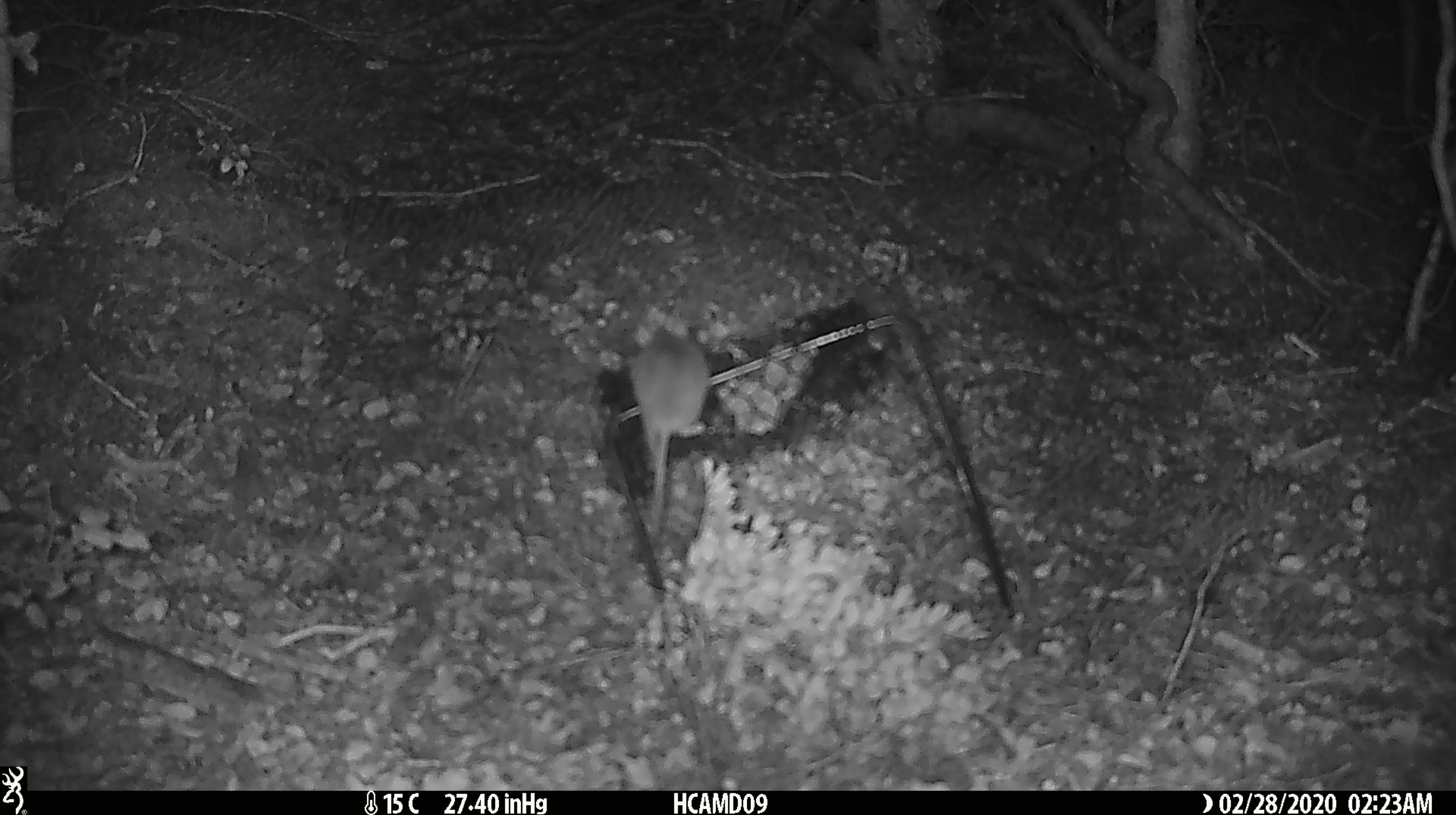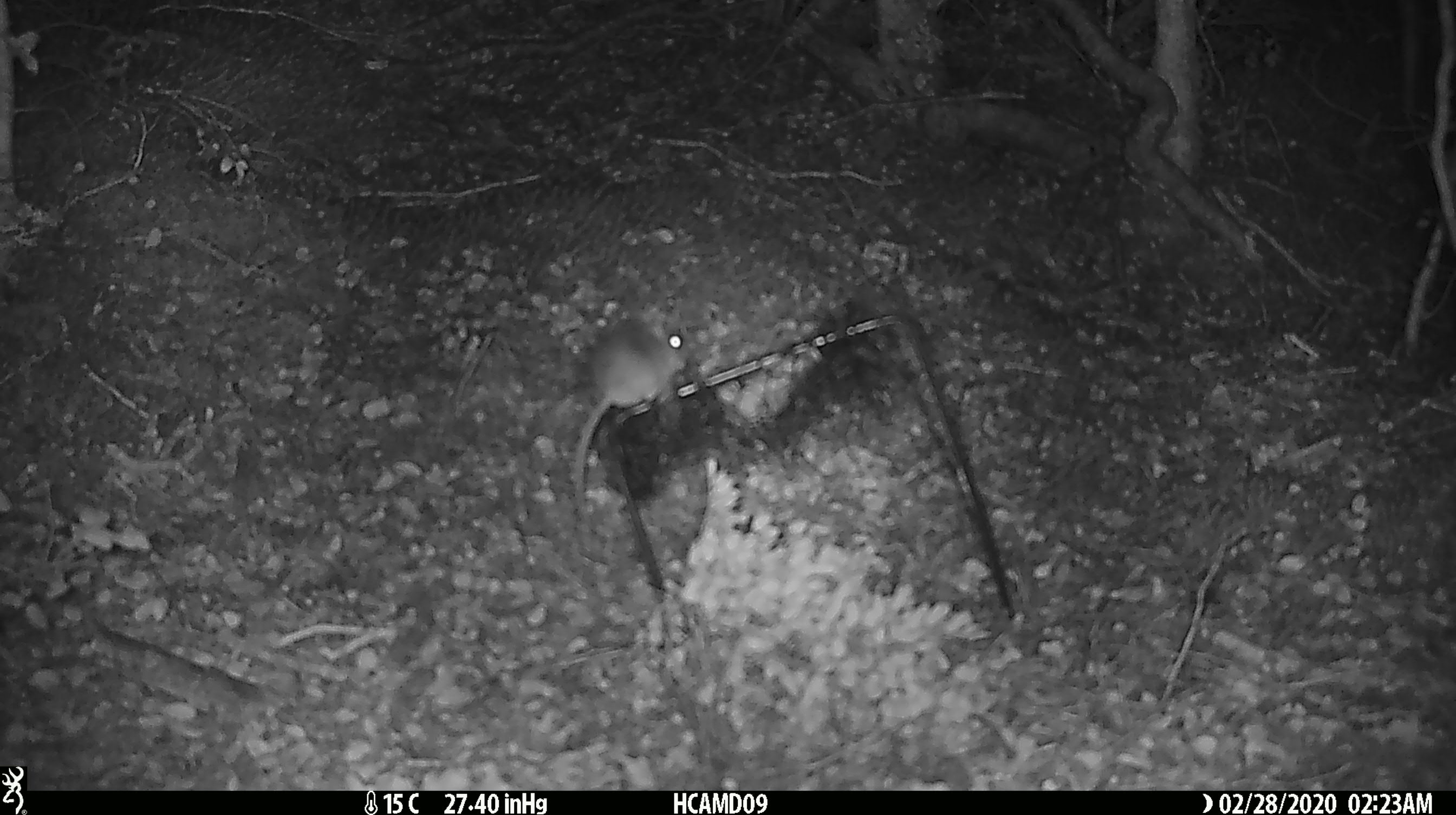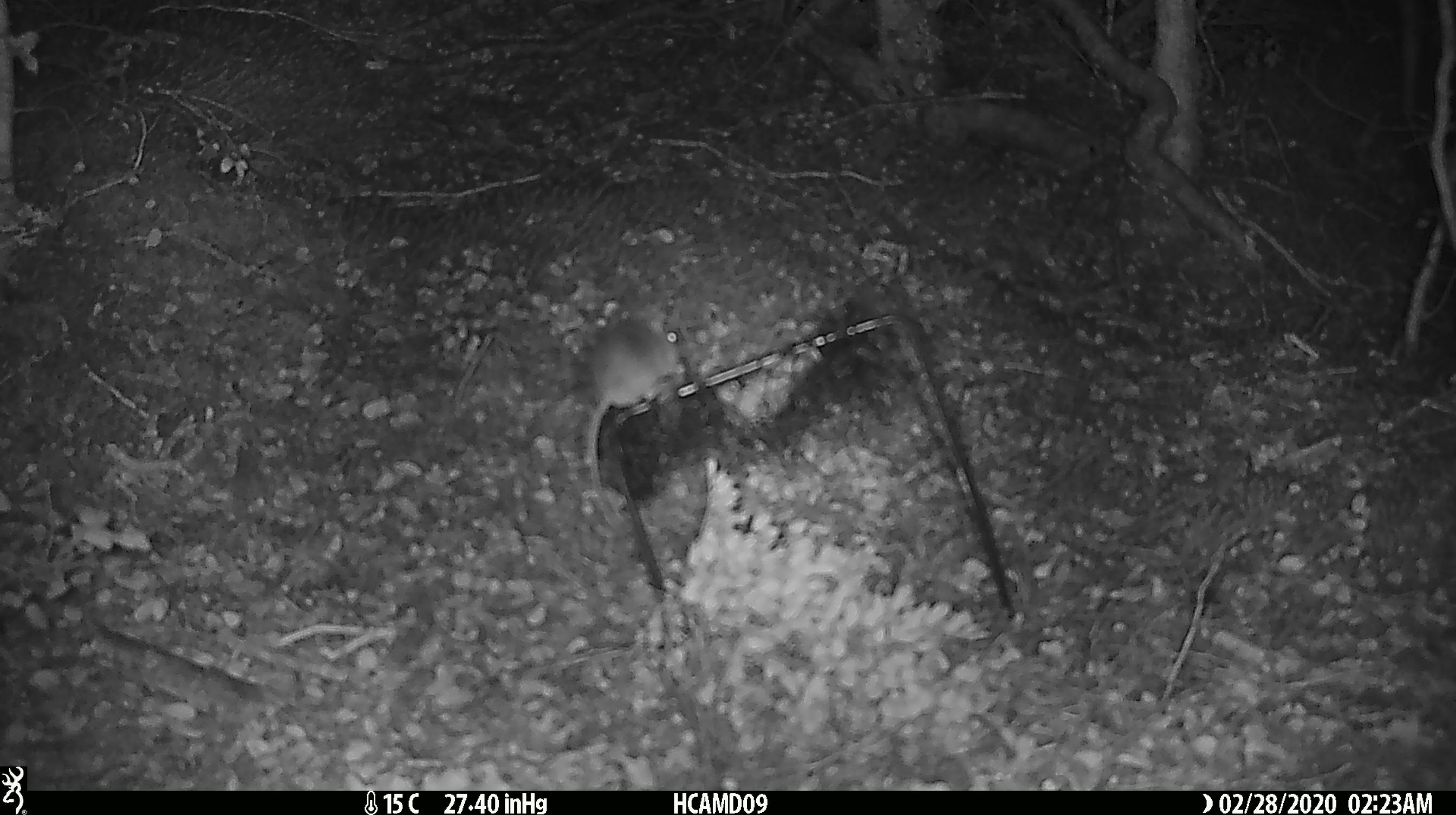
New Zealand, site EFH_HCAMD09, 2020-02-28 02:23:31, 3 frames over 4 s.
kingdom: Animalia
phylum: Chordata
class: Mammalia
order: Rodentia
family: Muridae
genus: Mus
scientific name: Mus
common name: mouse